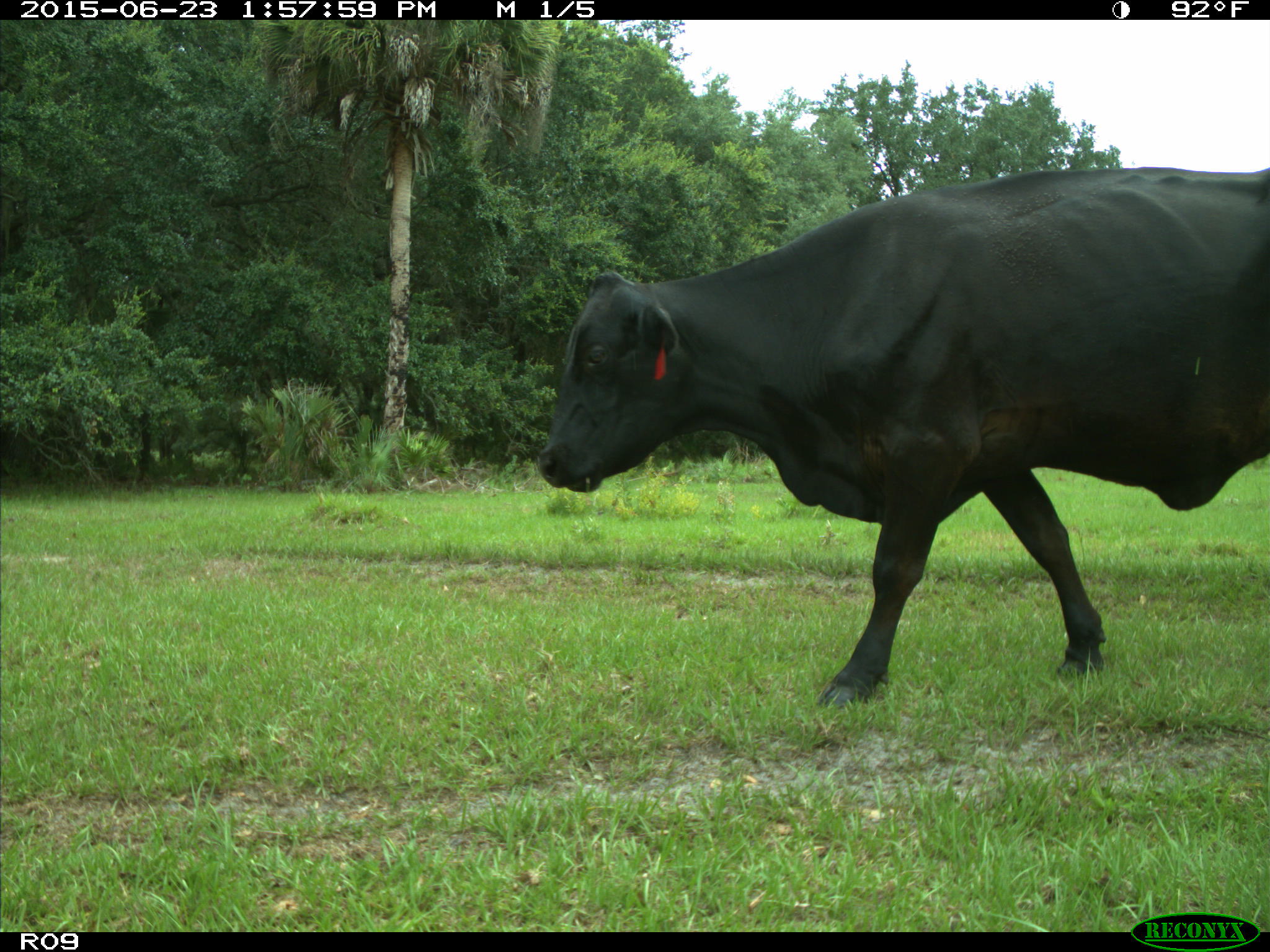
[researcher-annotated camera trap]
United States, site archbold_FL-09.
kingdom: Animalia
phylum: Chordata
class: Mammalia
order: Artiodactyla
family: Bovidae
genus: Bos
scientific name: Bos taurus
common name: domestic cow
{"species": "Bos taurus (domestic cow)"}